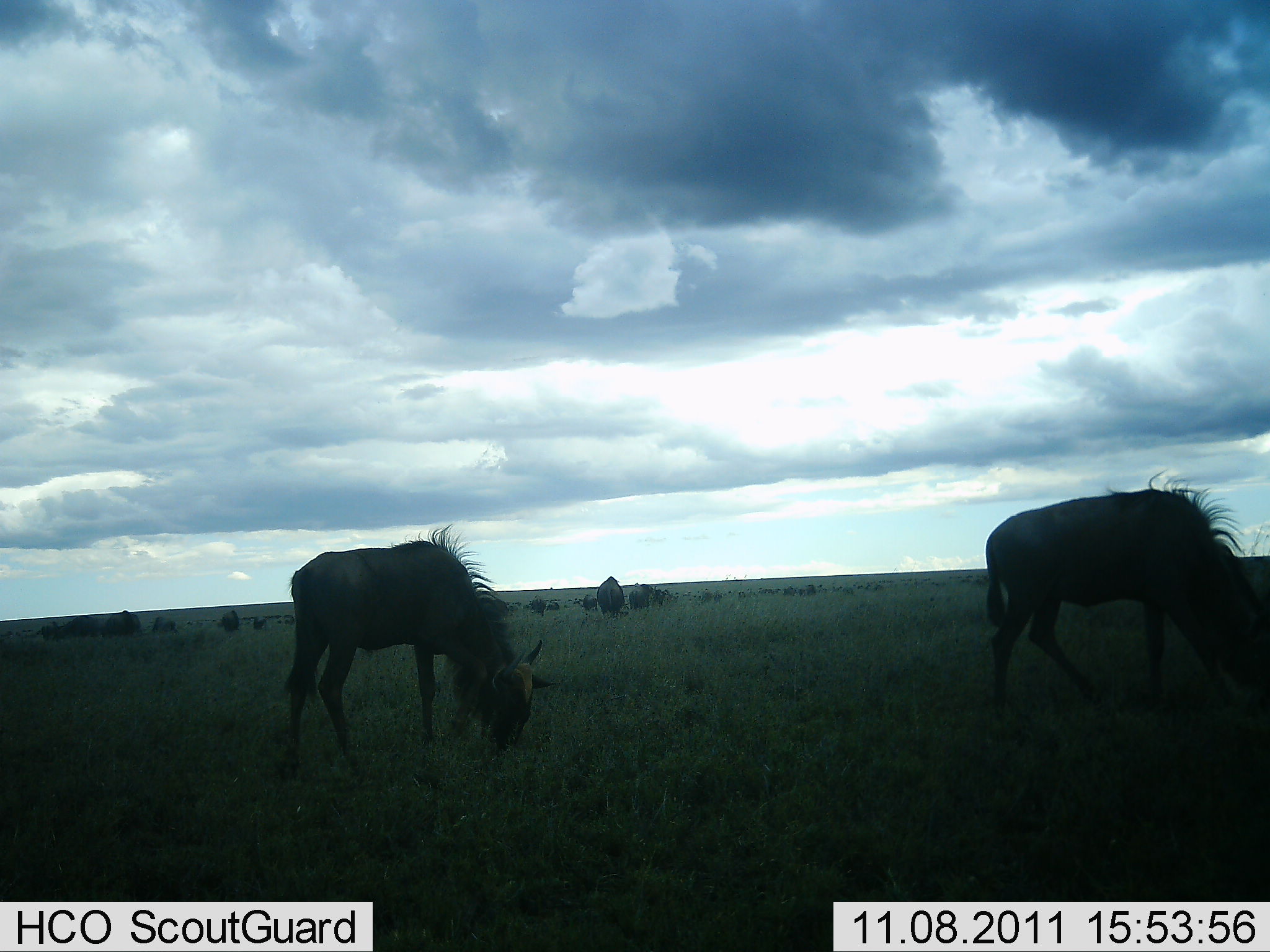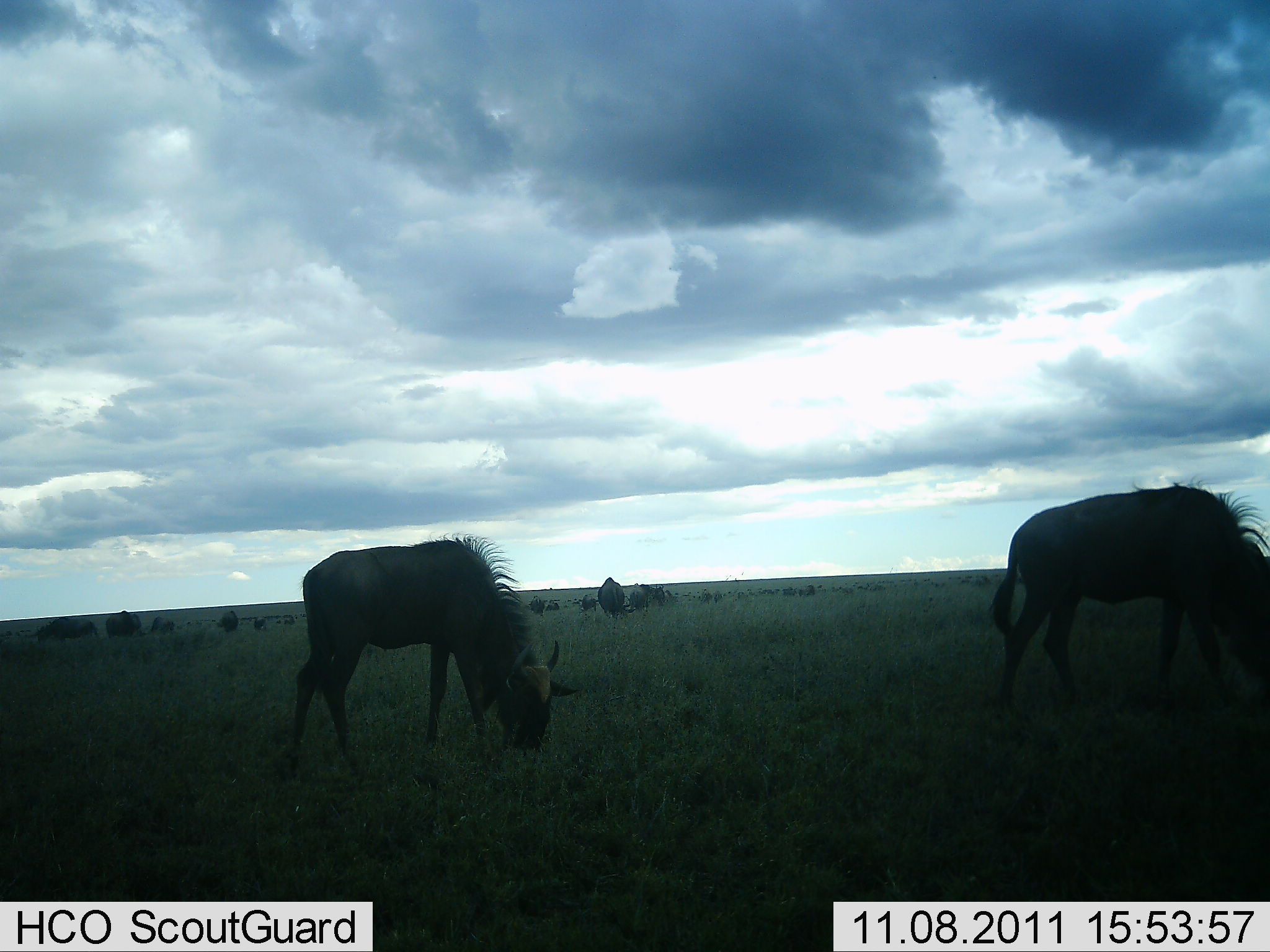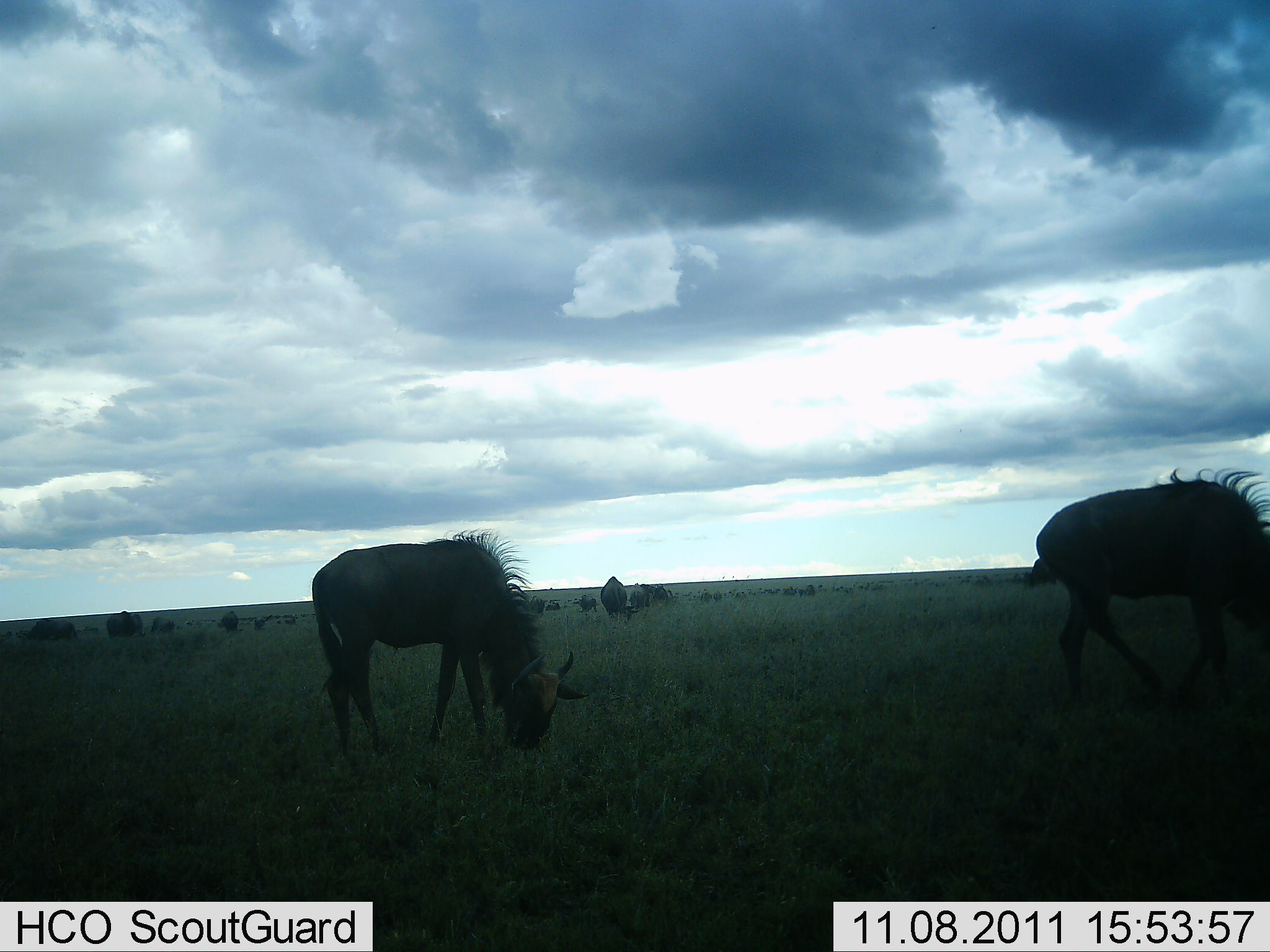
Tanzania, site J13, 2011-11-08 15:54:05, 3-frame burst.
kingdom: Animalia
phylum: Chordata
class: Mammalia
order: Artiodactyla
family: Bovidae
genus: Connochaetes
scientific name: Connochaetes taurinus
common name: blue wildebeest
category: wildebeest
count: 9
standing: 40%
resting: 0%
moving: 20%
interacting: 0%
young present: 0%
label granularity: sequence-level